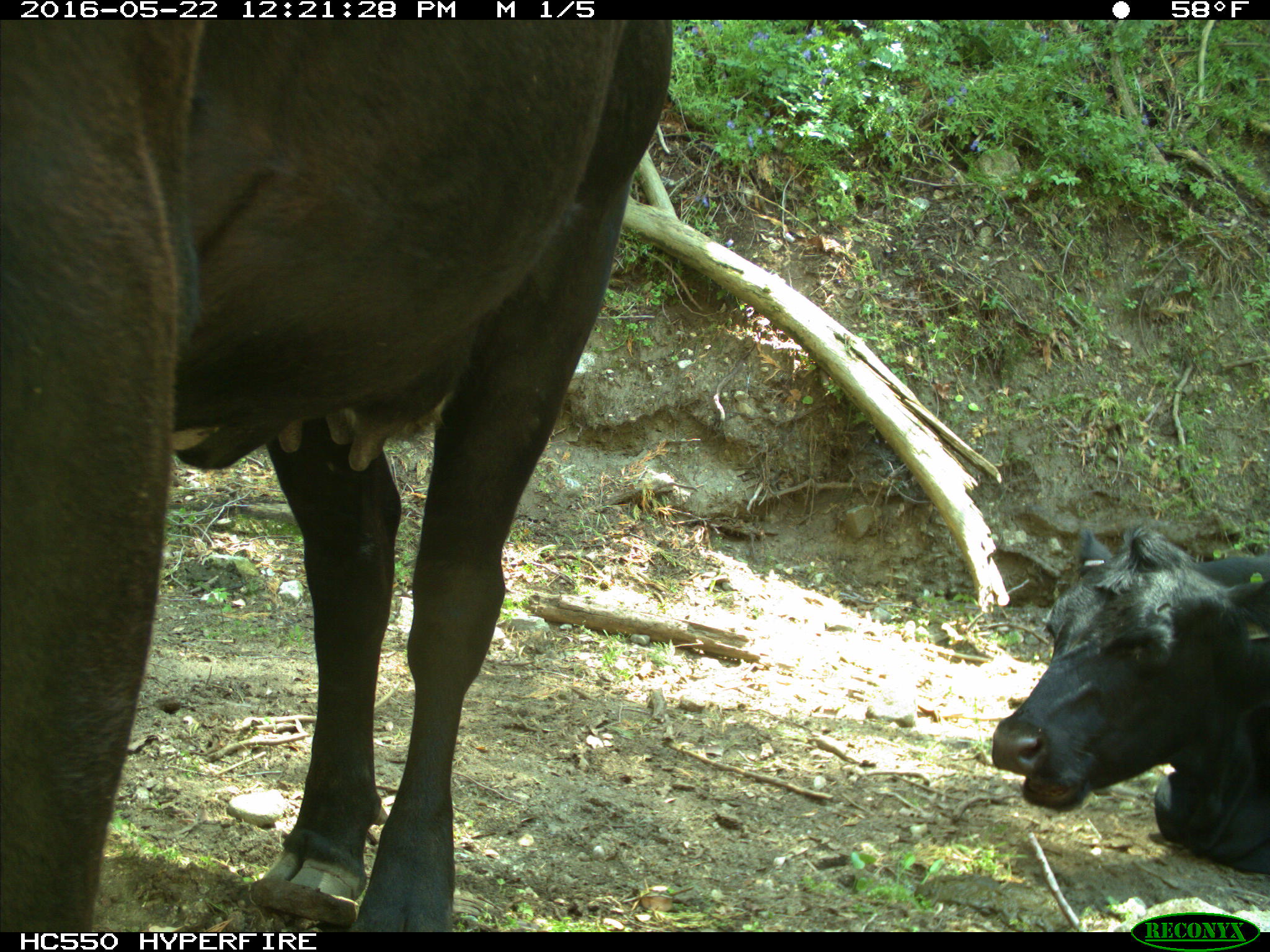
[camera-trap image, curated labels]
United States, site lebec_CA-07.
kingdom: Animalia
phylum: Chordata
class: Mammalia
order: Artiodactyla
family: Bovidae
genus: Bos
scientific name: Bos taurus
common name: domestic cow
Bos taurus (domestic cow).